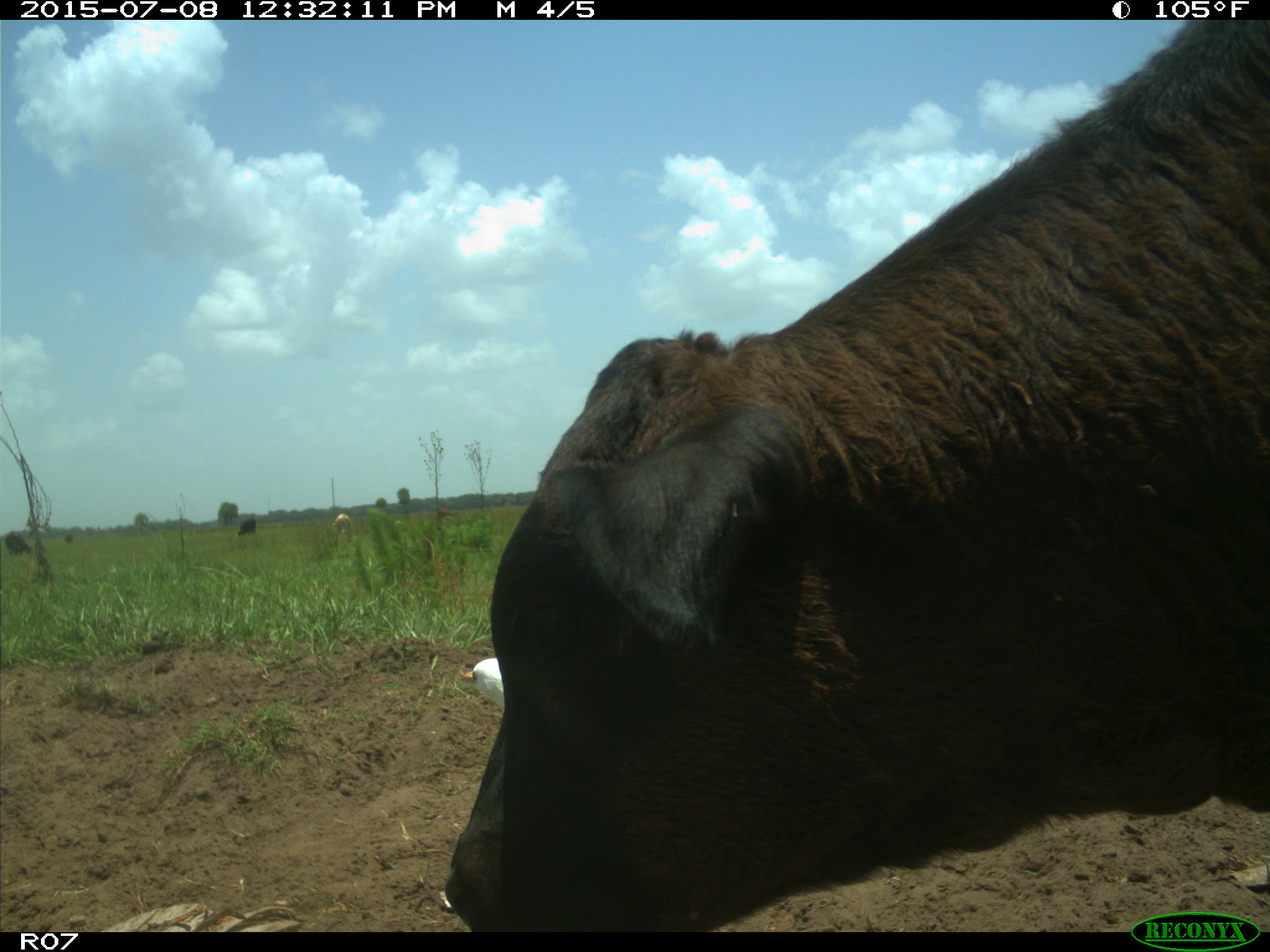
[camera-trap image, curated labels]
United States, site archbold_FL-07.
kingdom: Animalia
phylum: Chordata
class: Mammalia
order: Artiodactyla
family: Bovidae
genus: Bos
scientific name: Bos taurus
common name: domestic cow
Bos taurus (domestic cow).